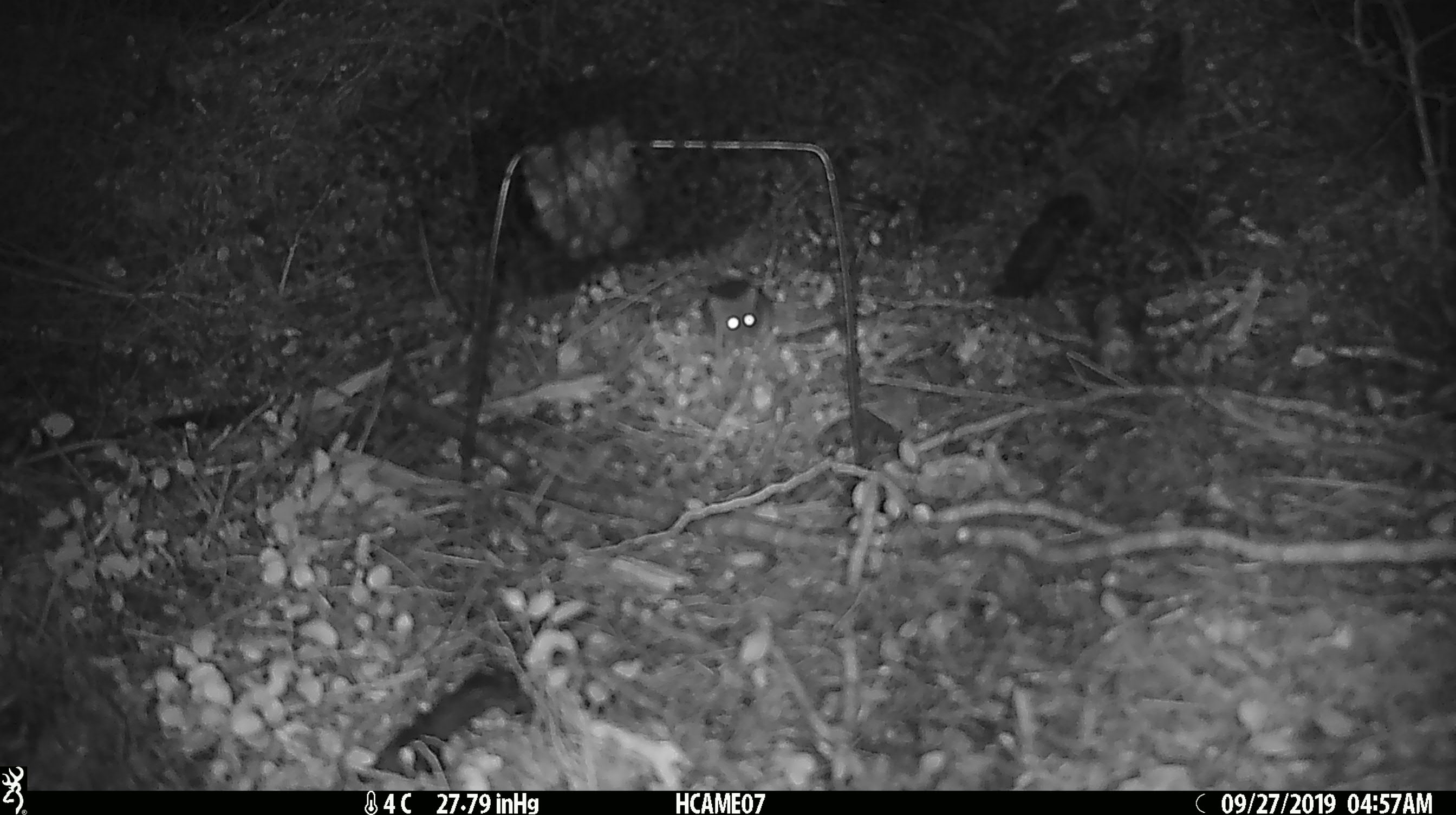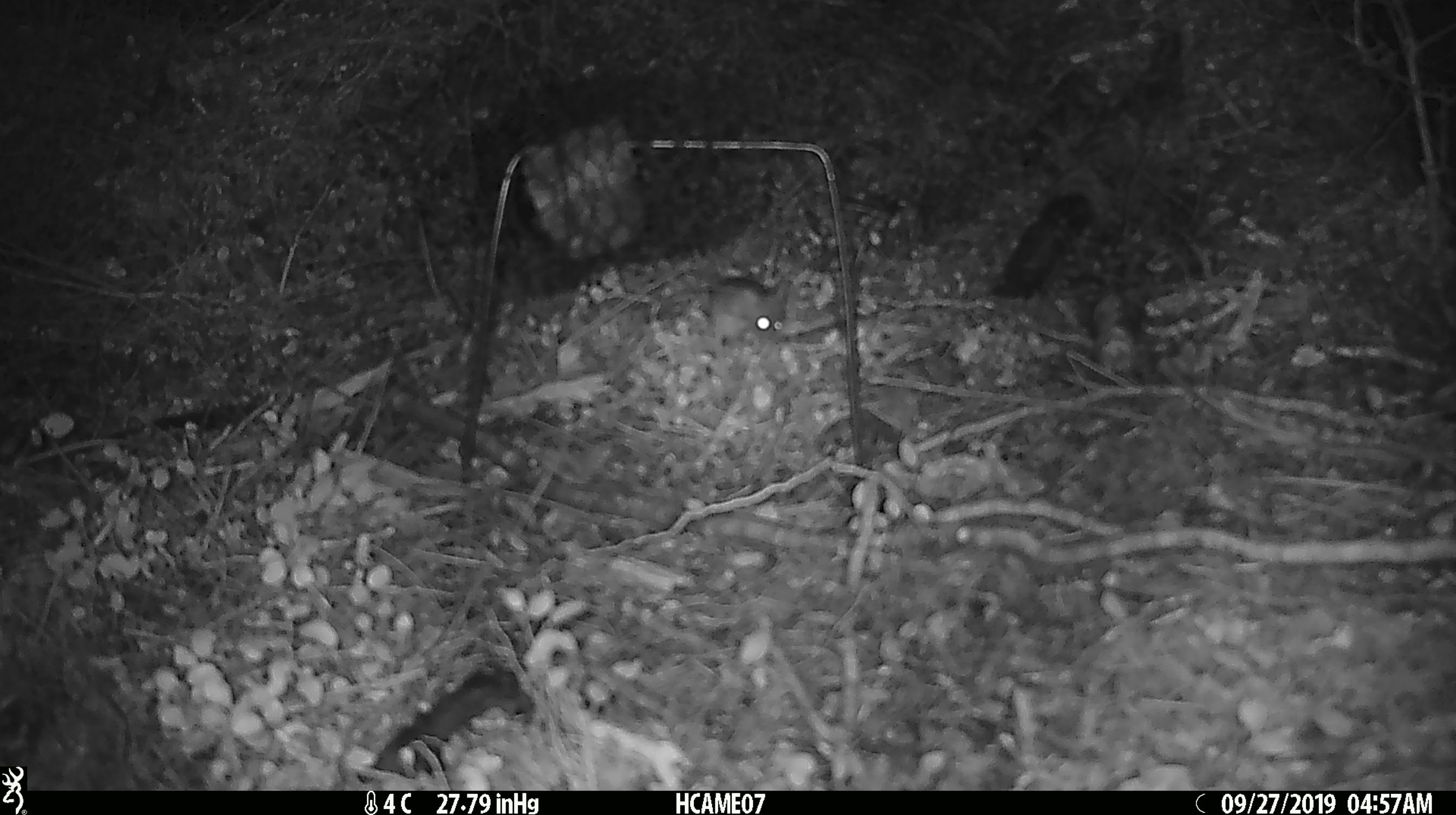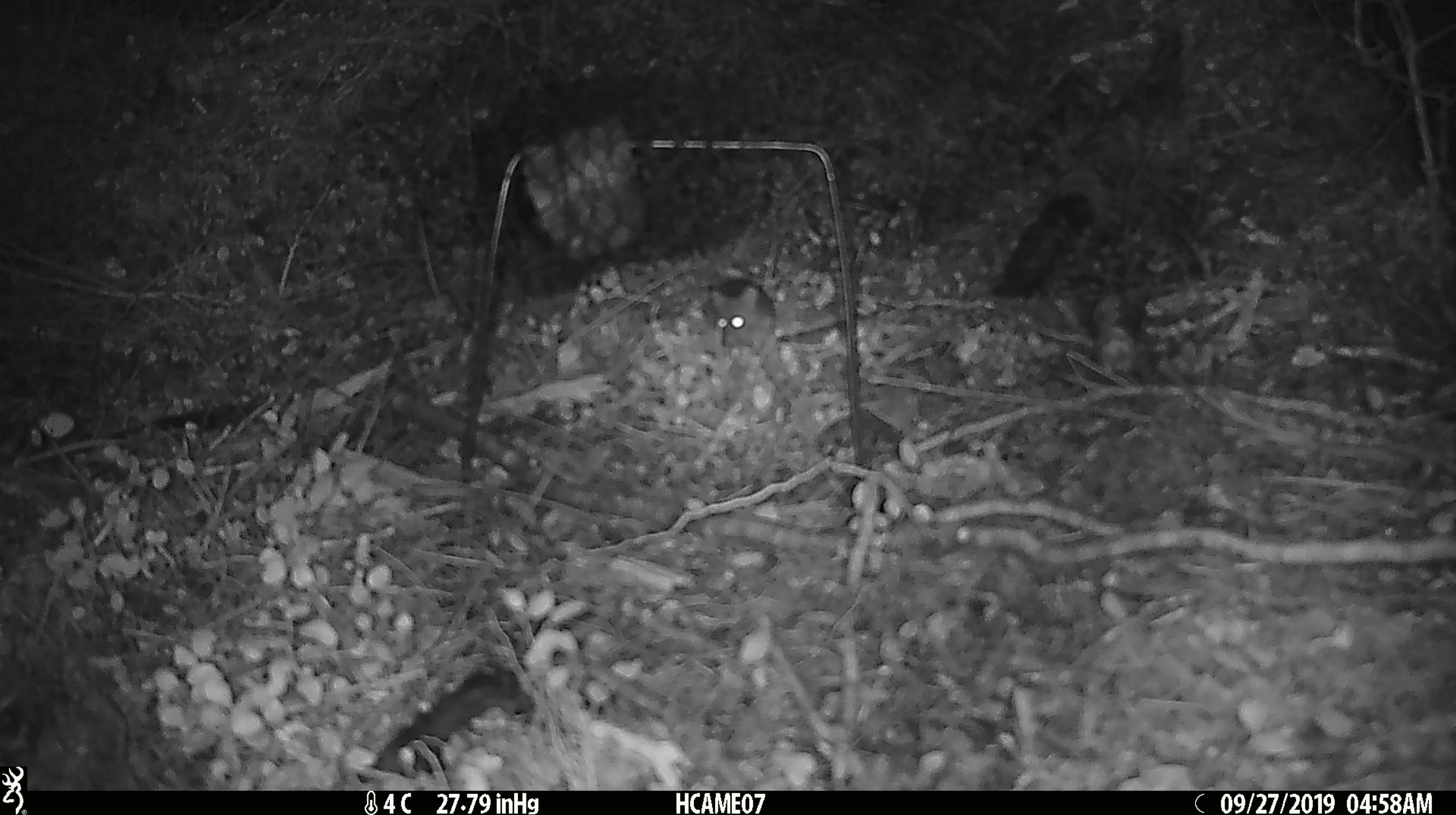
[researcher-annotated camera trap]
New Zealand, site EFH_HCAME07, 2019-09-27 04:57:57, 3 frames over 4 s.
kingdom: Animalia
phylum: Chordata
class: Mammalia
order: Rodentia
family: Muridae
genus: Mus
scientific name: Mus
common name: mouse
Mouse (Mus).